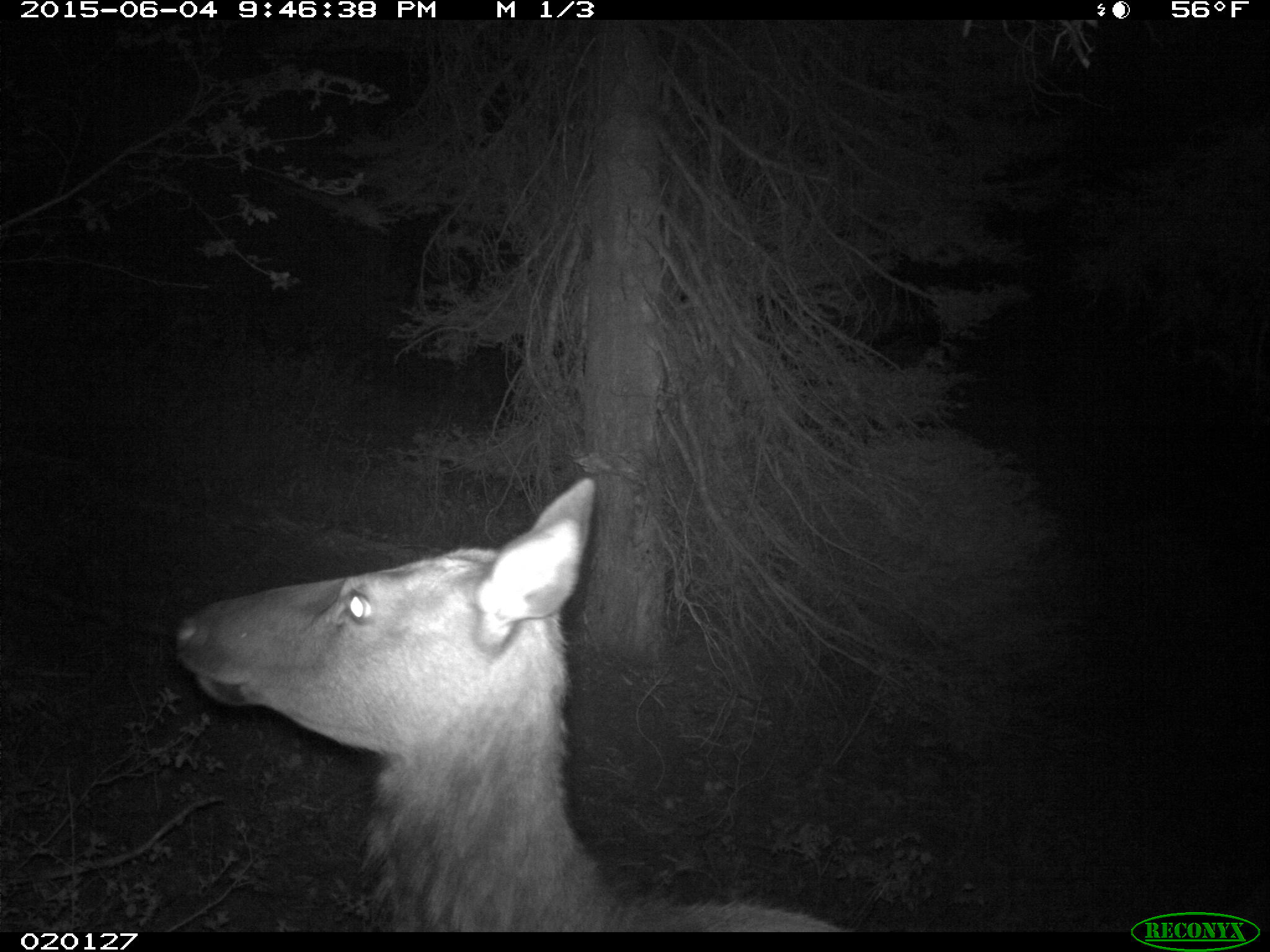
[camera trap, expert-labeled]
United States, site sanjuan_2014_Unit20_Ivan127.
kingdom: Animalia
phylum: Chordata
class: Mammalia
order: Artiodactyla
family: Cervidae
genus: Cervus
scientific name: Cervus elaphus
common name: red deer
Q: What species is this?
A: Cervus elaphus (red deer).